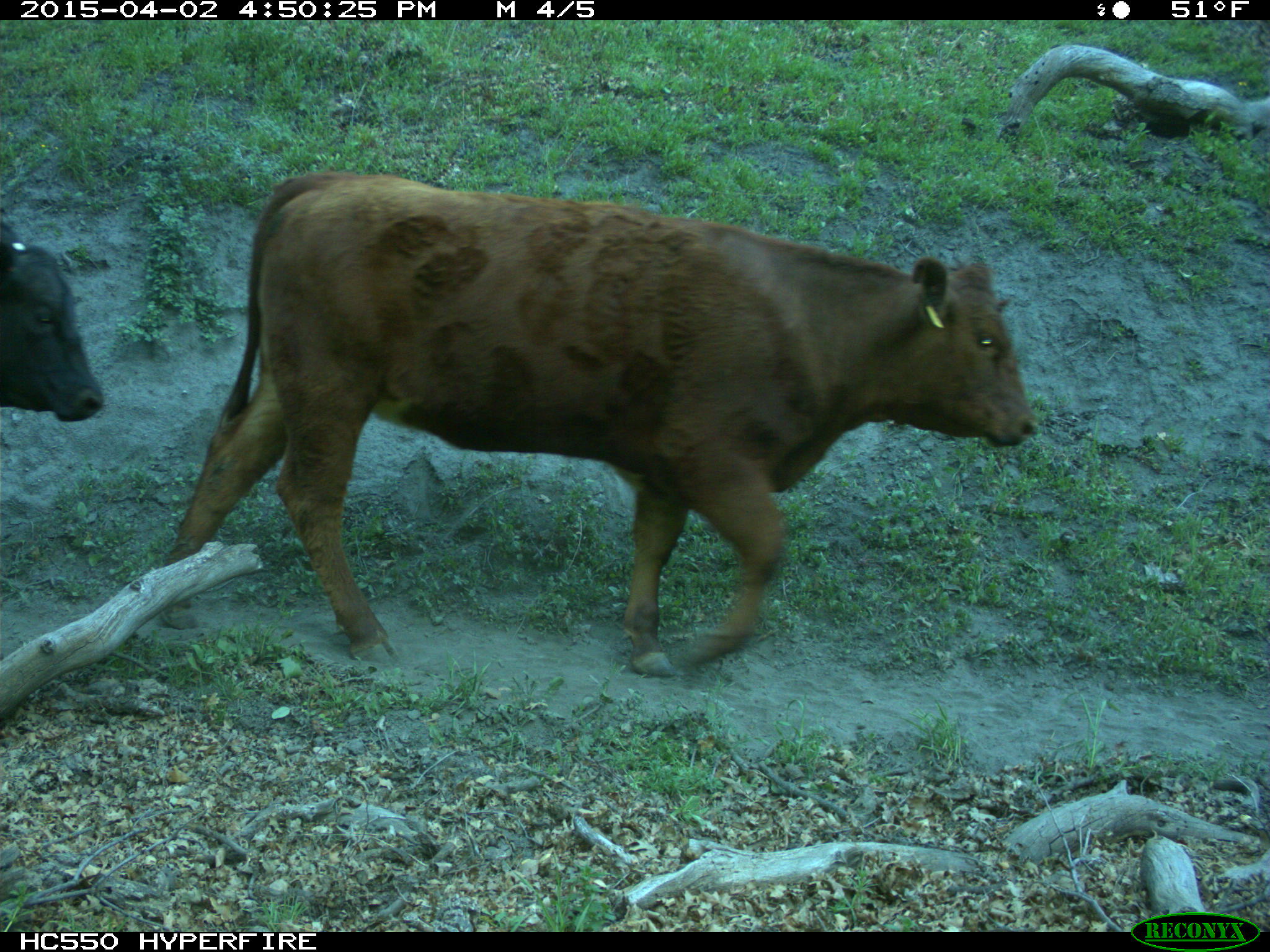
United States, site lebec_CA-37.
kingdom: Animalia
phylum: Chordata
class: Mammalia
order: Artiodactyla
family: Bovidae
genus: Bos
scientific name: Bos taurus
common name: domestic cow